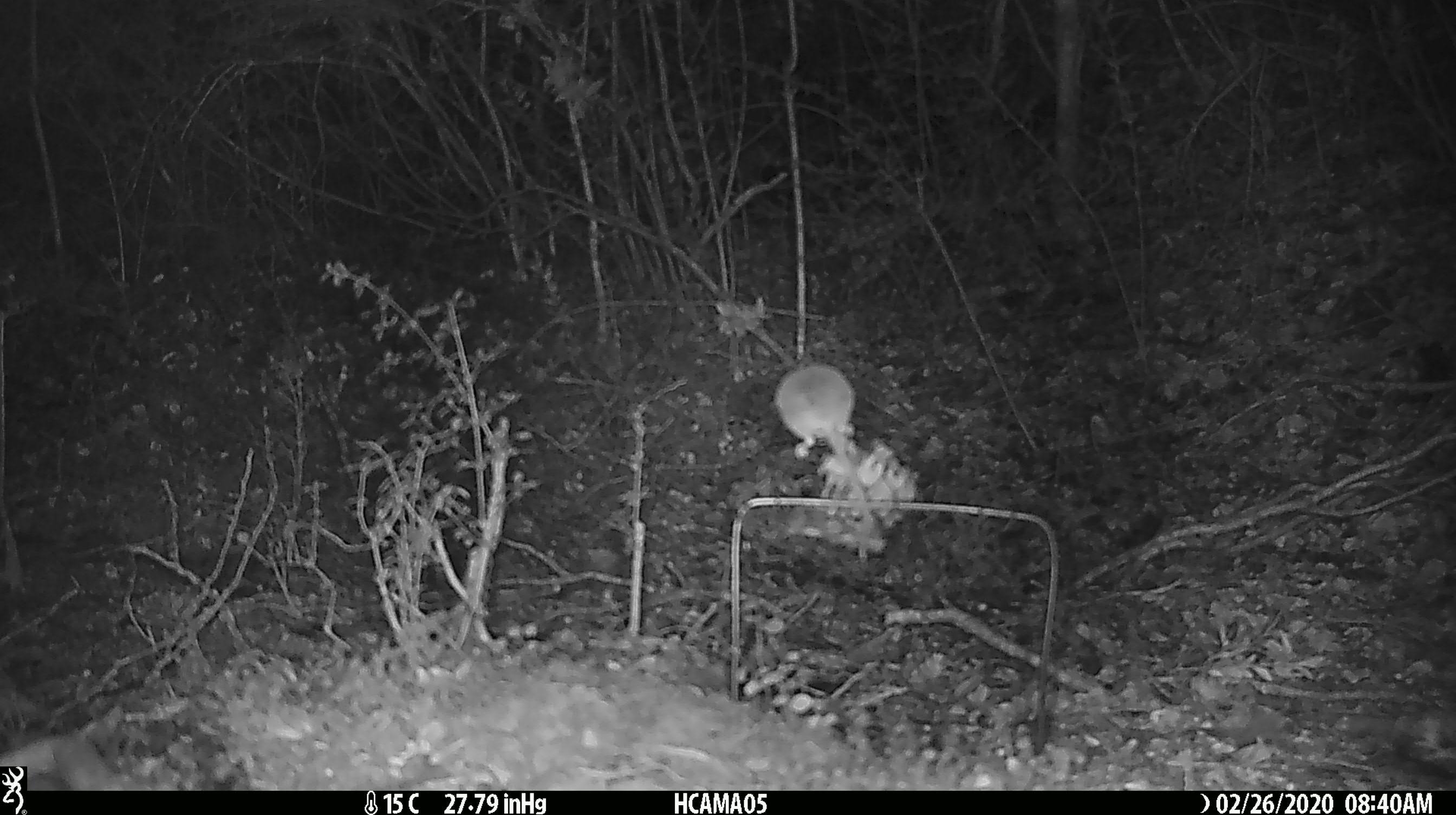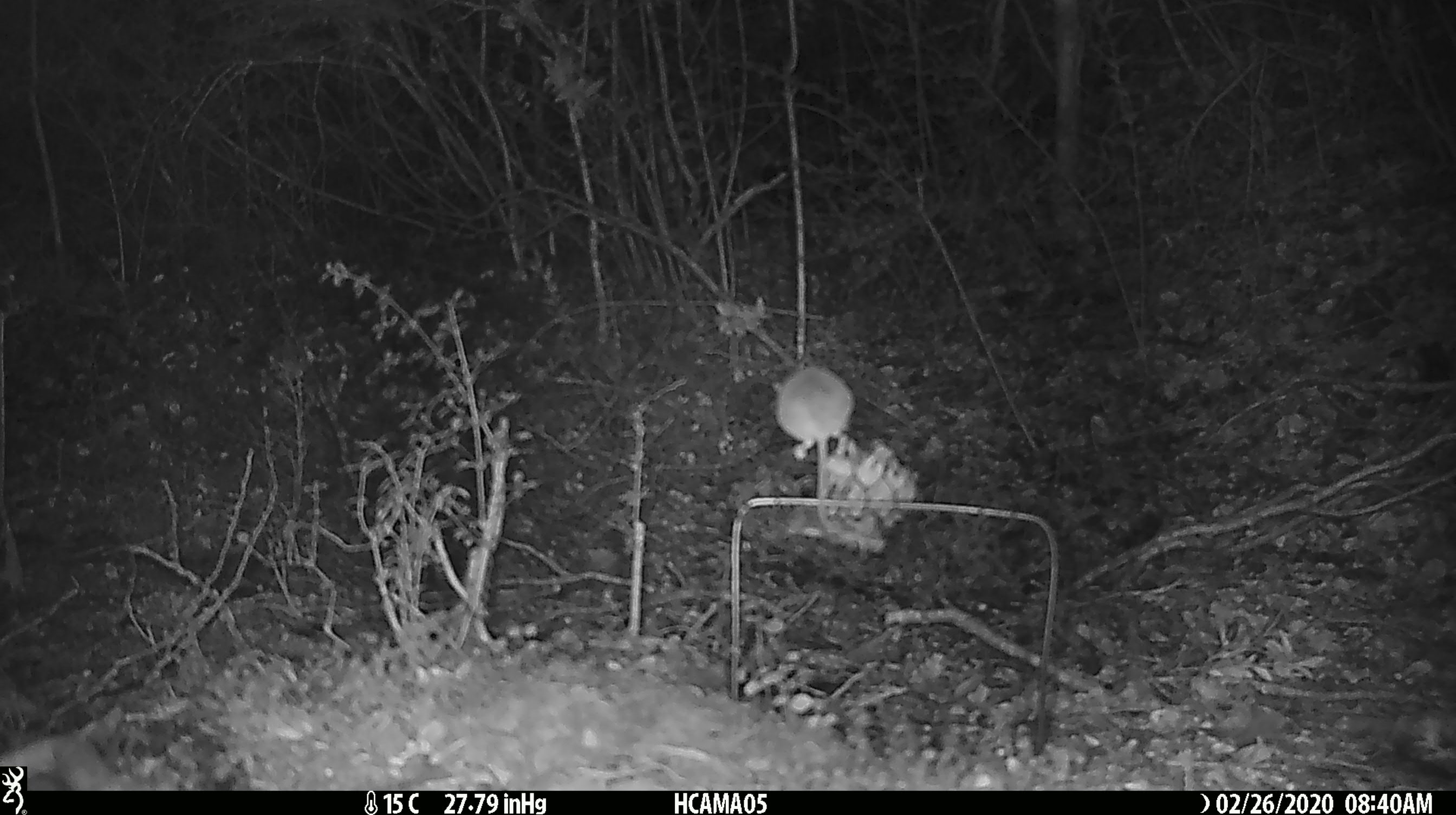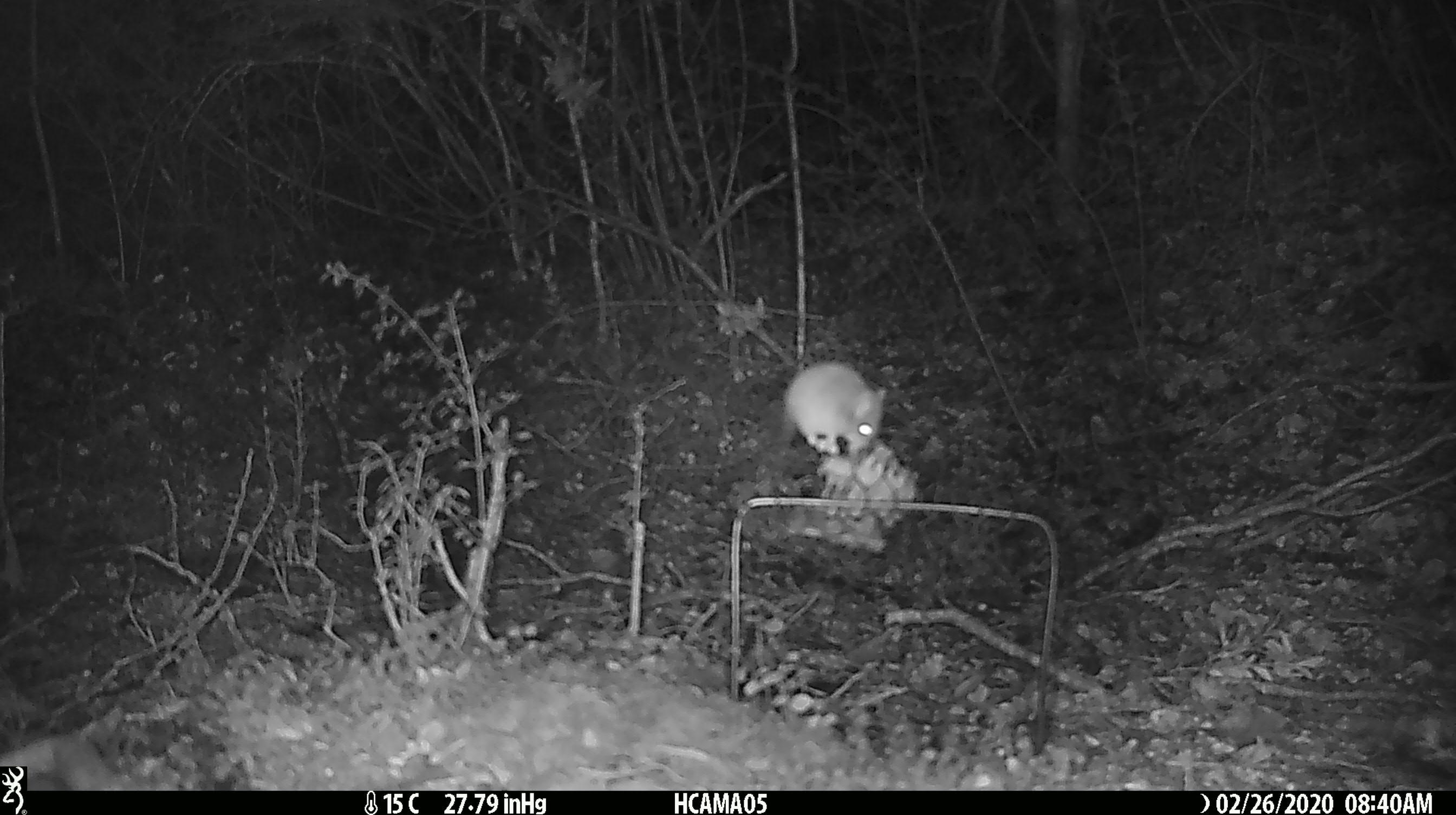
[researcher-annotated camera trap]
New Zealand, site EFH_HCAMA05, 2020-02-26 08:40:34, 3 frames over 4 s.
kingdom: Animalia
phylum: Chordata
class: Mammalia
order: Rodentia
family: Muridae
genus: Mus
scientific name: Mus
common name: mouse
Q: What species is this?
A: Mouse (Mus).